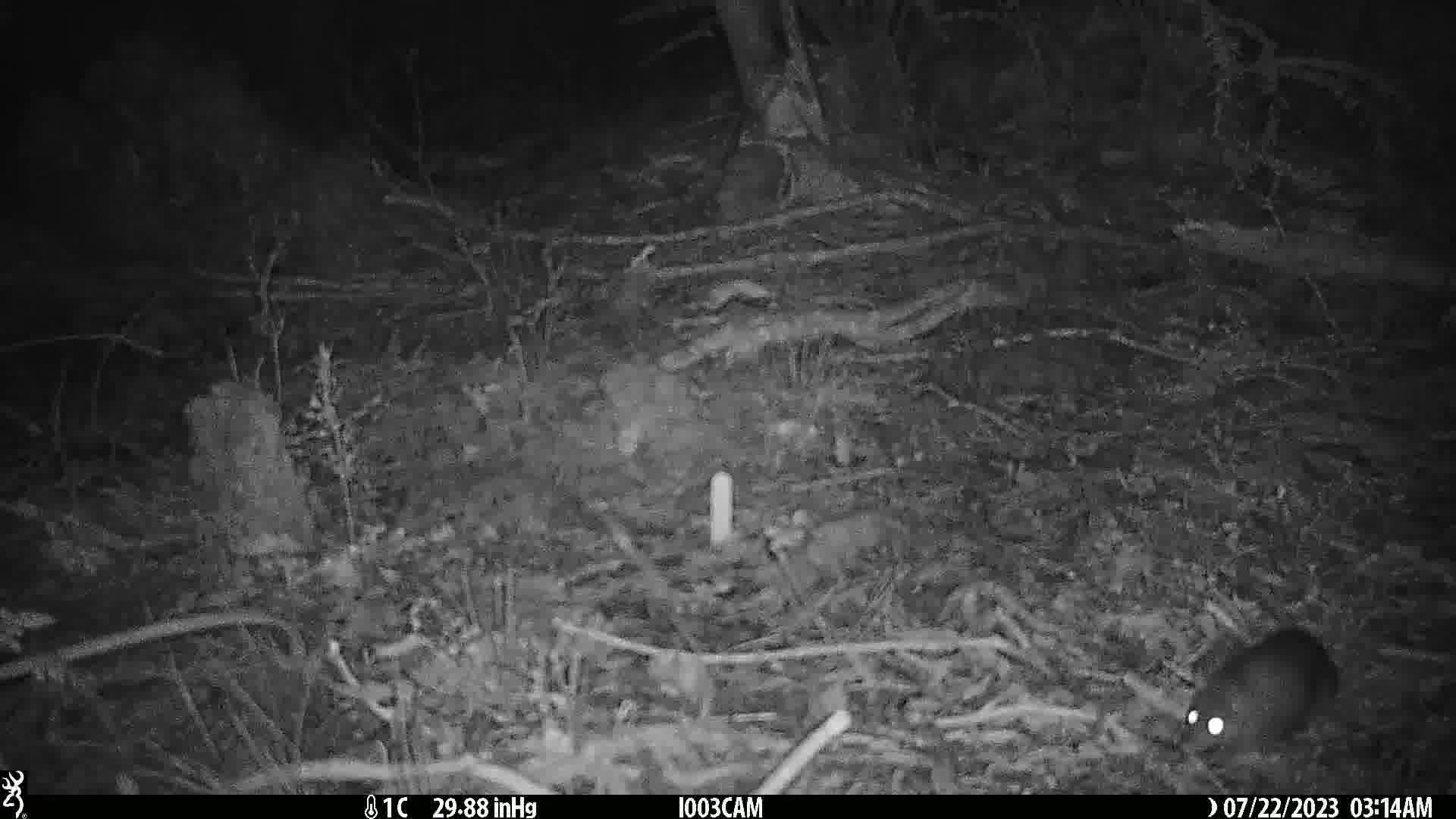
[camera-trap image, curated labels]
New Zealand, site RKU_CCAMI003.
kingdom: Animalia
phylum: Chordata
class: Mammalia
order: Rodentia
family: Muridae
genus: Rattus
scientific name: Rattus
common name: rat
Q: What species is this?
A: Rat (Rattus).